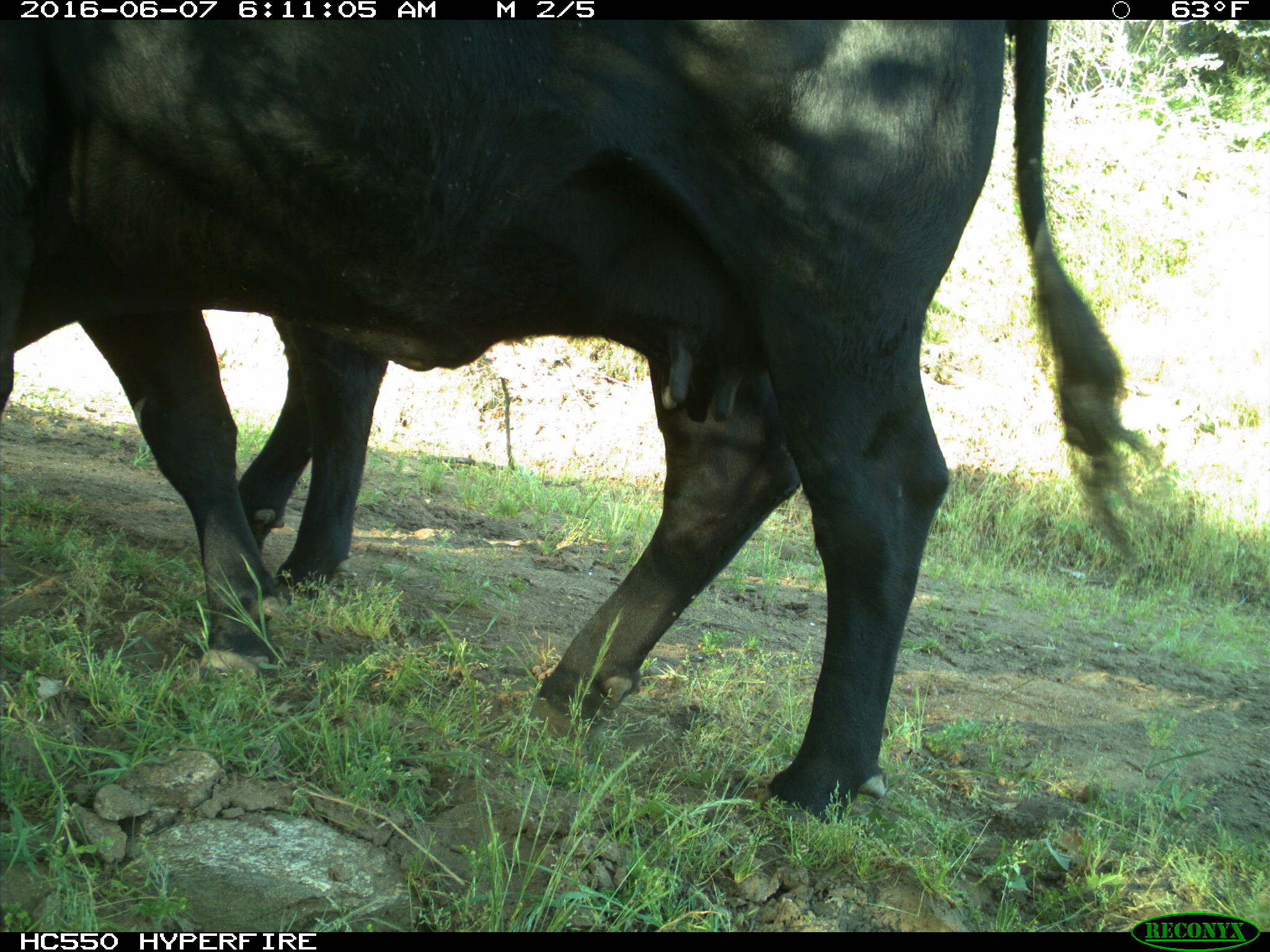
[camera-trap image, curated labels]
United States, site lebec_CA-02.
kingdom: Animalia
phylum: Chordata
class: Mammalia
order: Artiodactyla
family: Bovidae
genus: Bos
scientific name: Bos taurus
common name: domestic cow